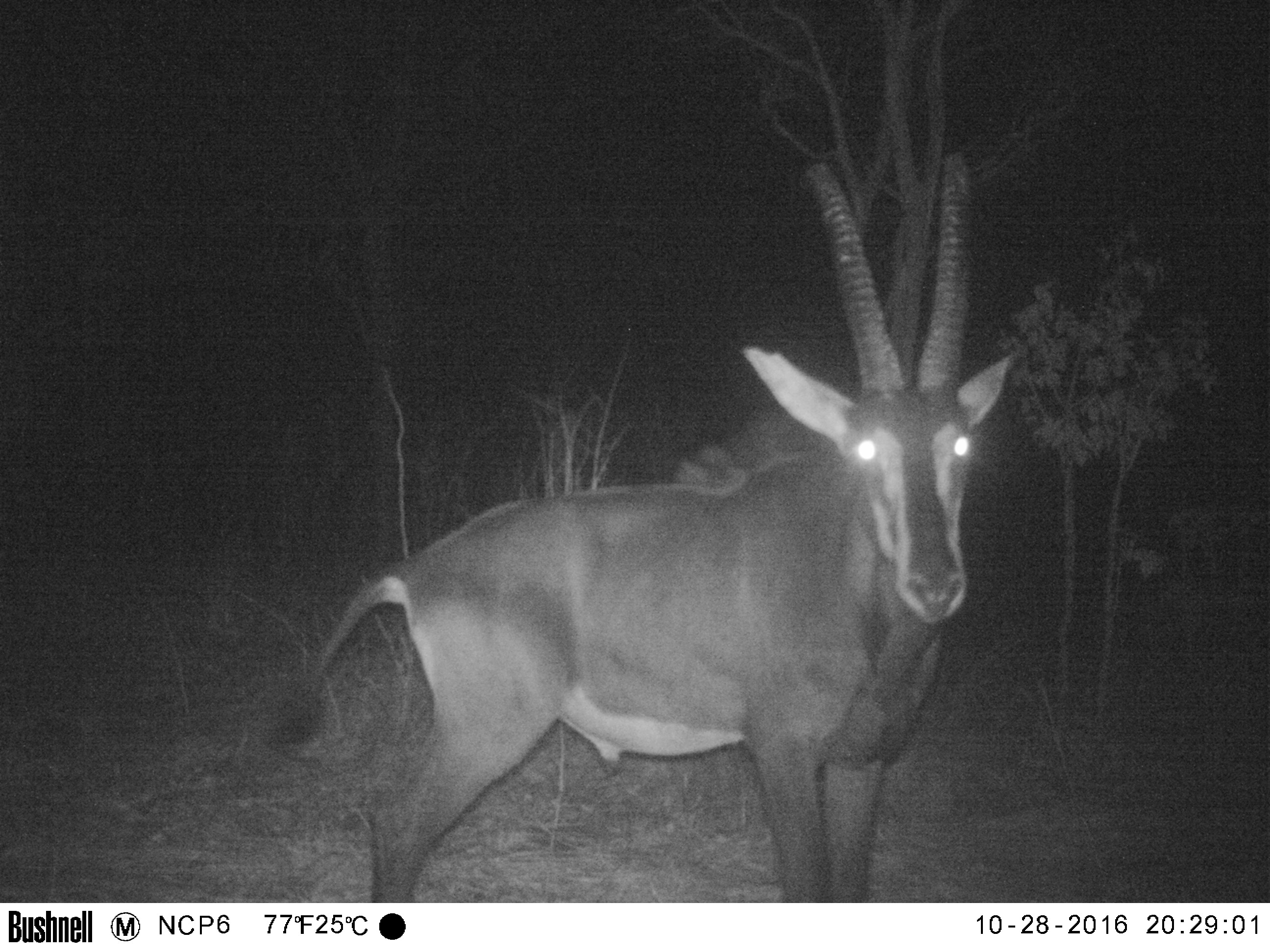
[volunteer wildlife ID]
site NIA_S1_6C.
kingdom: Animalia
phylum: Chordata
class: Mammalia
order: Artiodactyla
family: Bovidae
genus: Hippotragus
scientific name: Hippotragus niger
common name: sable antelope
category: sable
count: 1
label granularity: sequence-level